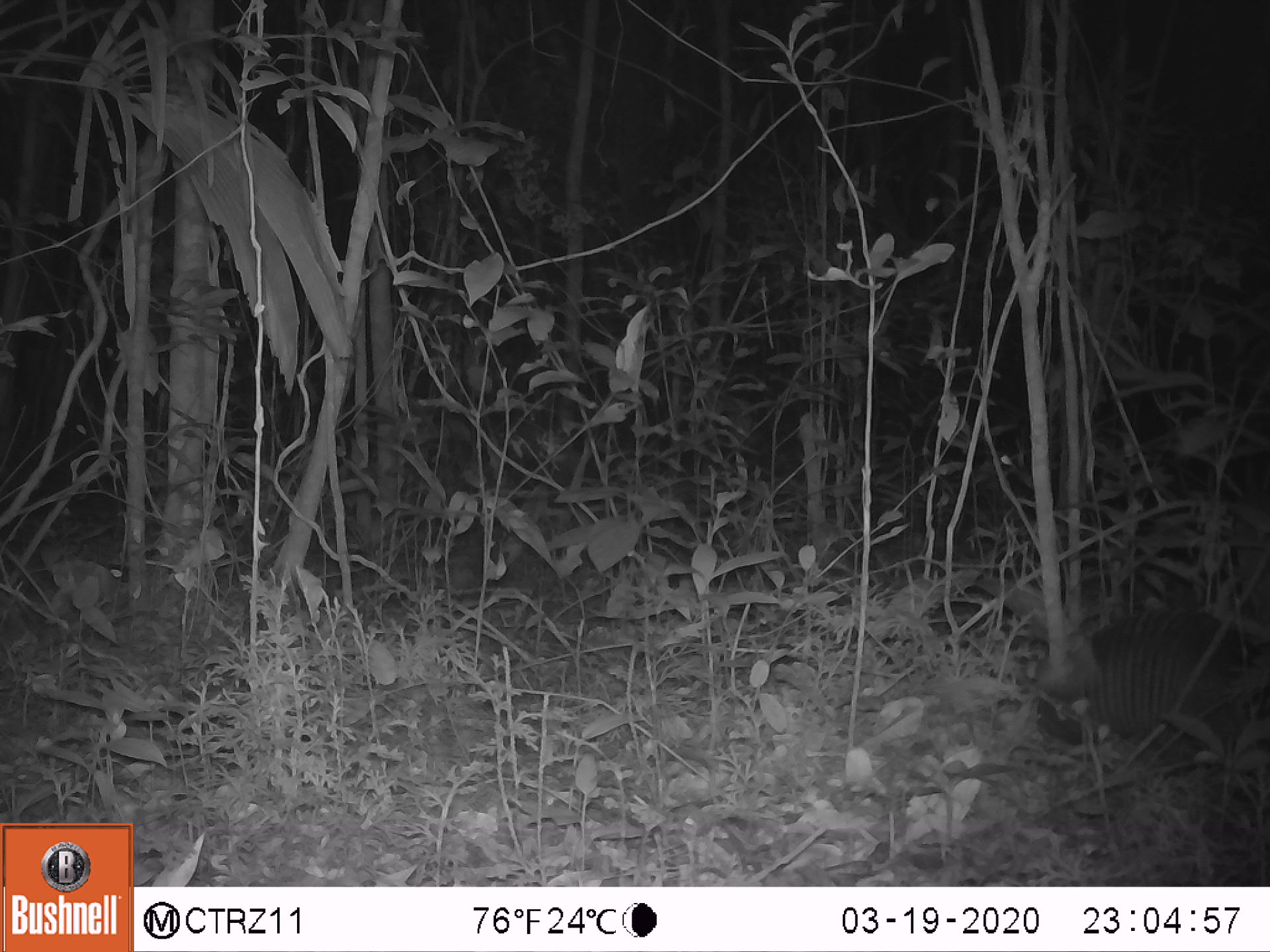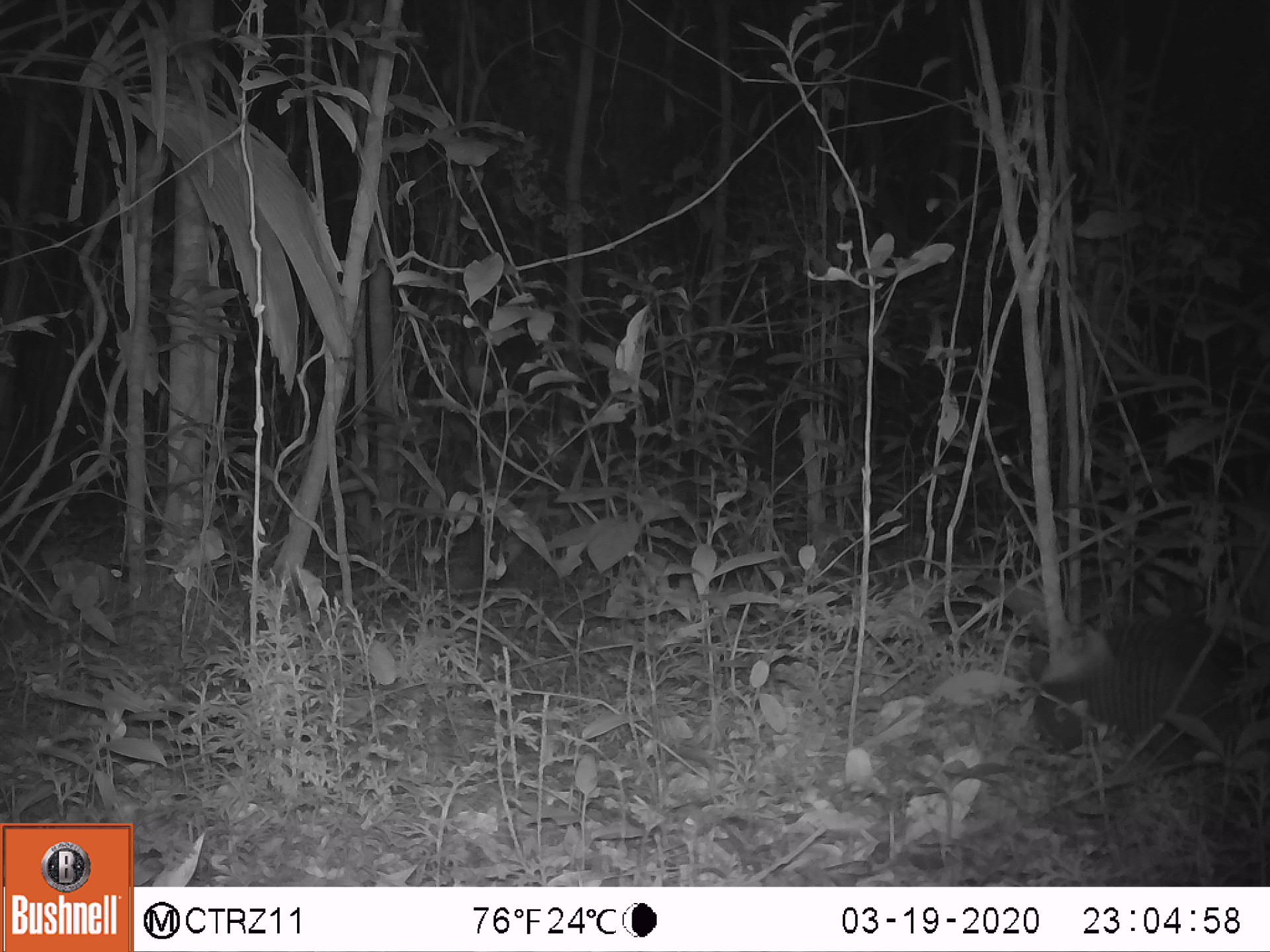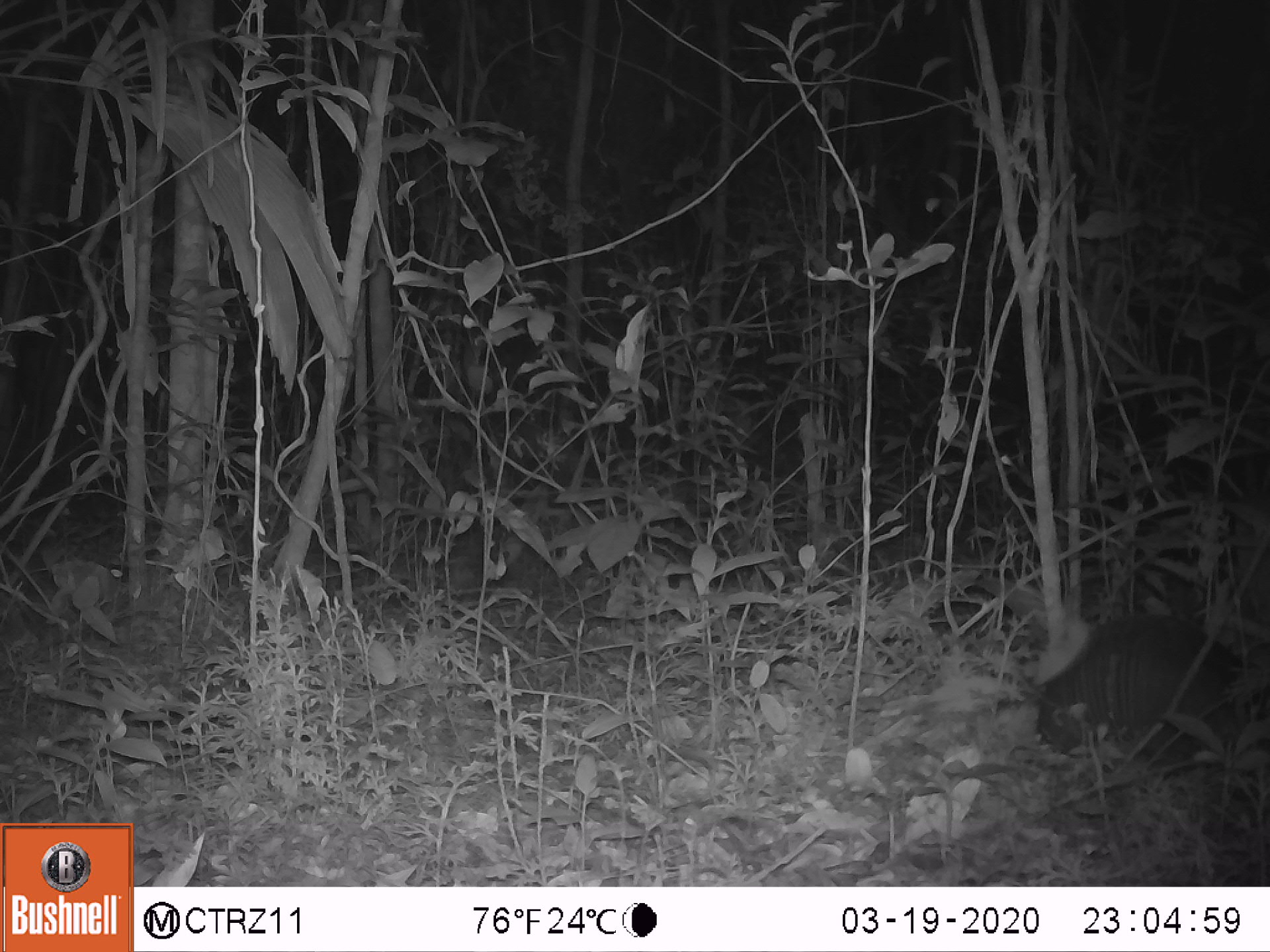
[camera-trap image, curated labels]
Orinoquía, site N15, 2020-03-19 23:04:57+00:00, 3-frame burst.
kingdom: Animalia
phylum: Chordata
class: Mammalia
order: Cingulata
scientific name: Cingulata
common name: armadillo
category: unknown armadillo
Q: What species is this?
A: Unknown armadillo (armadillo) (Cingulata).